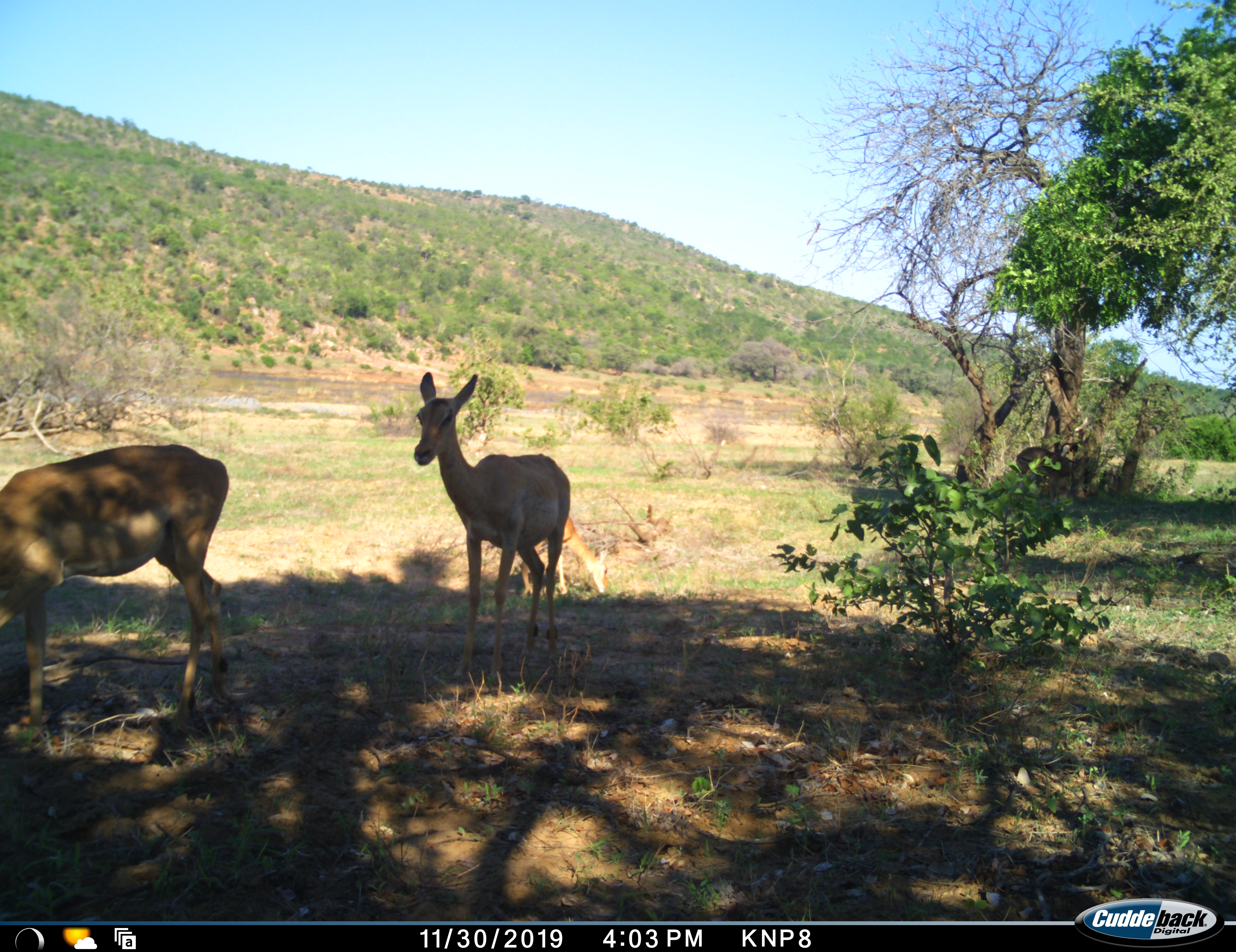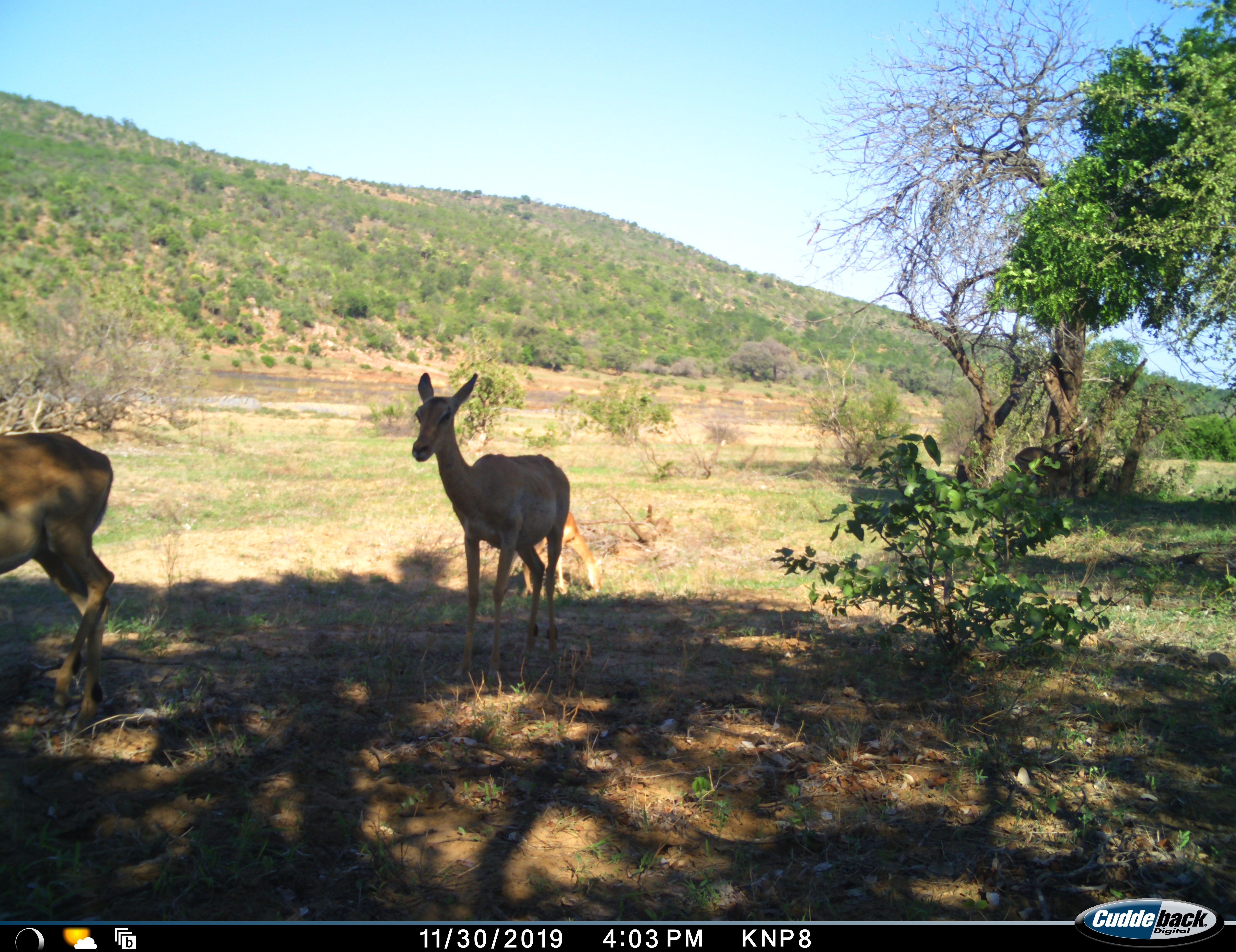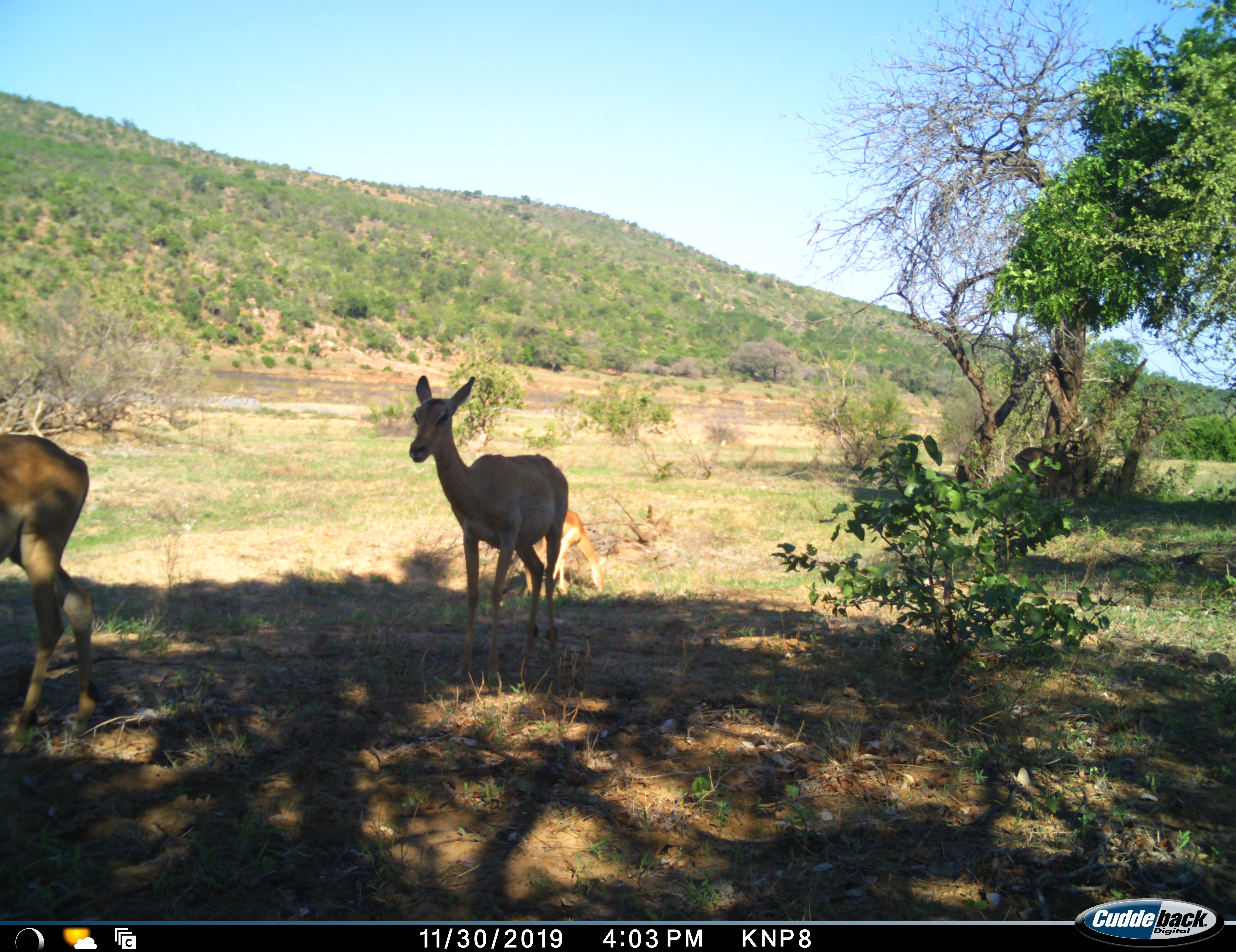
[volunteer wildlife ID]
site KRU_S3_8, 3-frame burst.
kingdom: Animalia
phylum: Chordata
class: Mammalia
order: Artiodactyla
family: Bovidae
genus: Aepyceros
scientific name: Aepyceros melampus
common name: impala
Impala (Aepyceros melampus), count 3. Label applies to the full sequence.